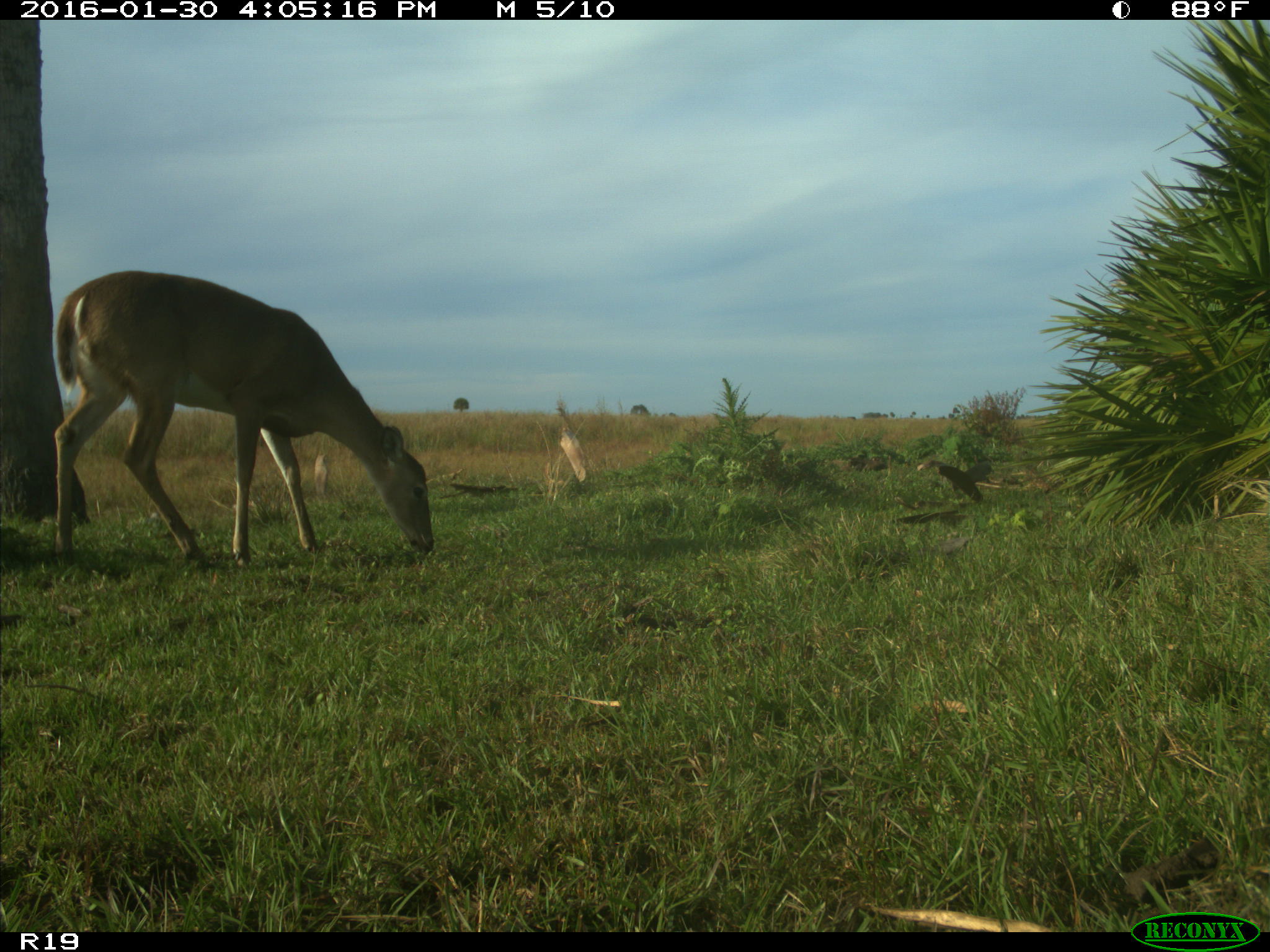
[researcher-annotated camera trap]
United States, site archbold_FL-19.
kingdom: Animalia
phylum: Chordata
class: Mammalia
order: Artiodactyla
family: Cervidae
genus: Odocoileus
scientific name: Odocoileus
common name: deer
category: unidentified deer